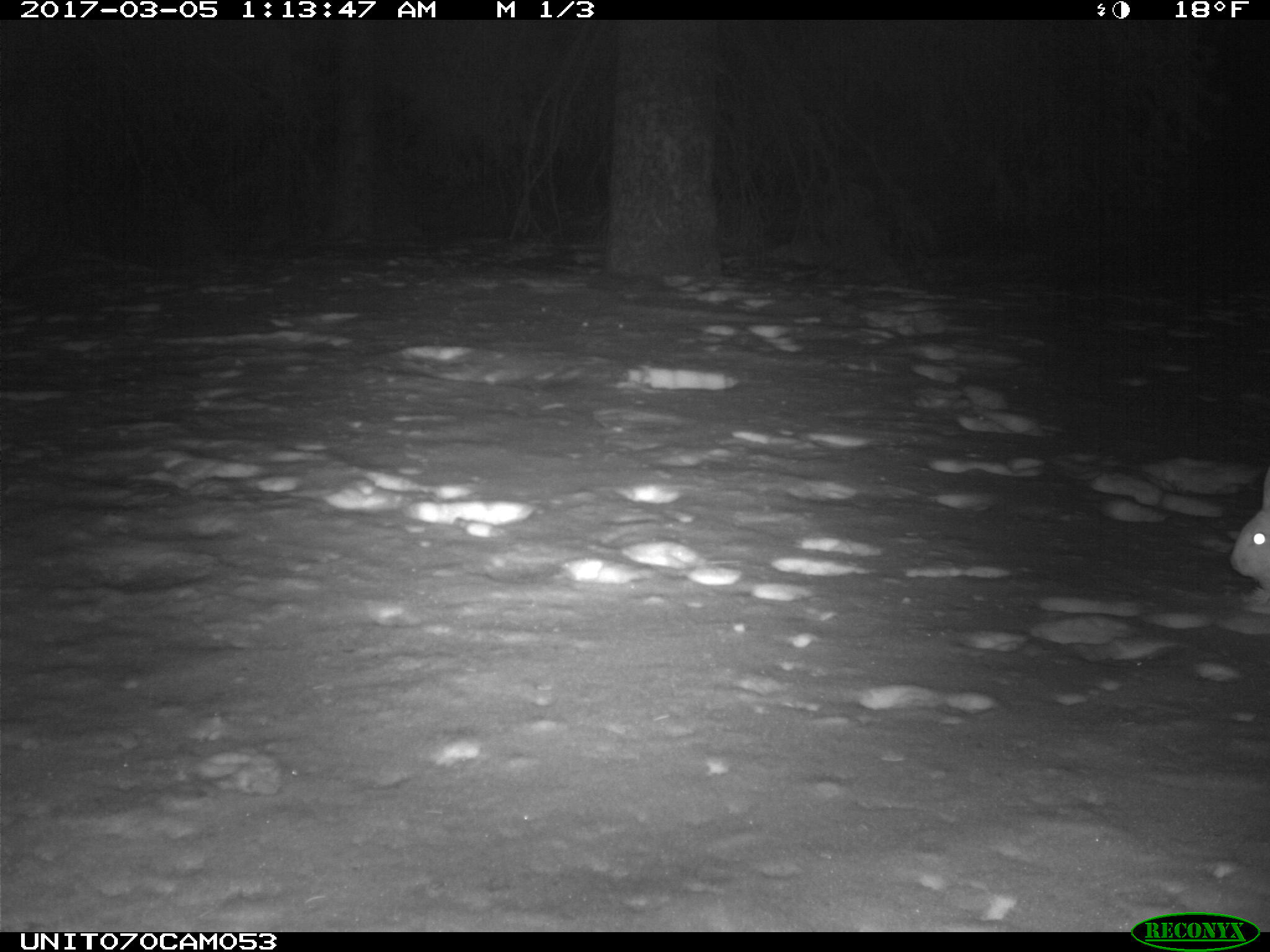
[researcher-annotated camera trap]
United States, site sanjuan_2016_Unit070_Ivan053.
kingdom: Animalia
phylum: Chordata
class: Mammalia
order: Lagomorpha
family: Leporidae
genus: Lepus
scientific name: Lepus americanus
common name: snowshoe hare